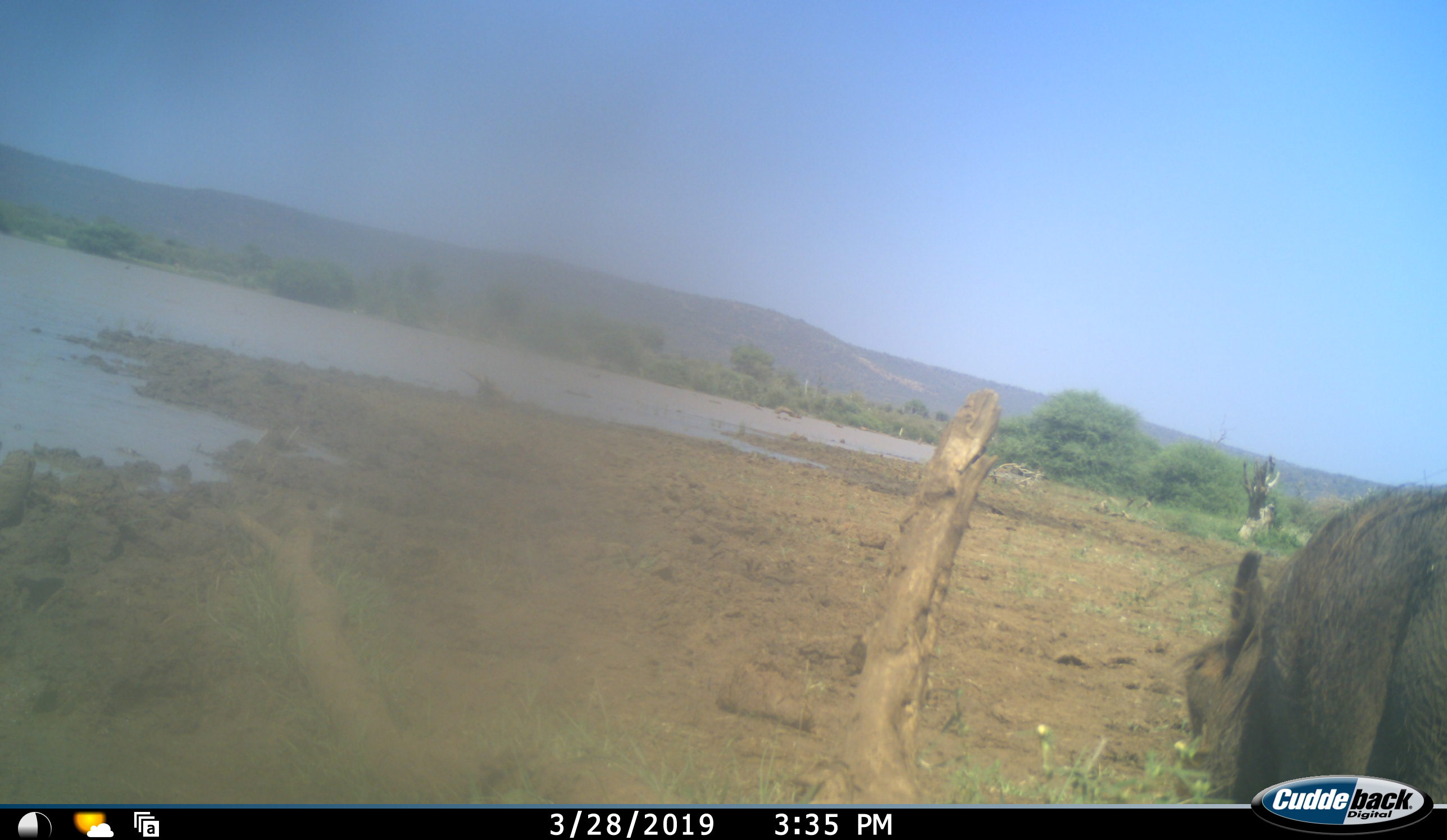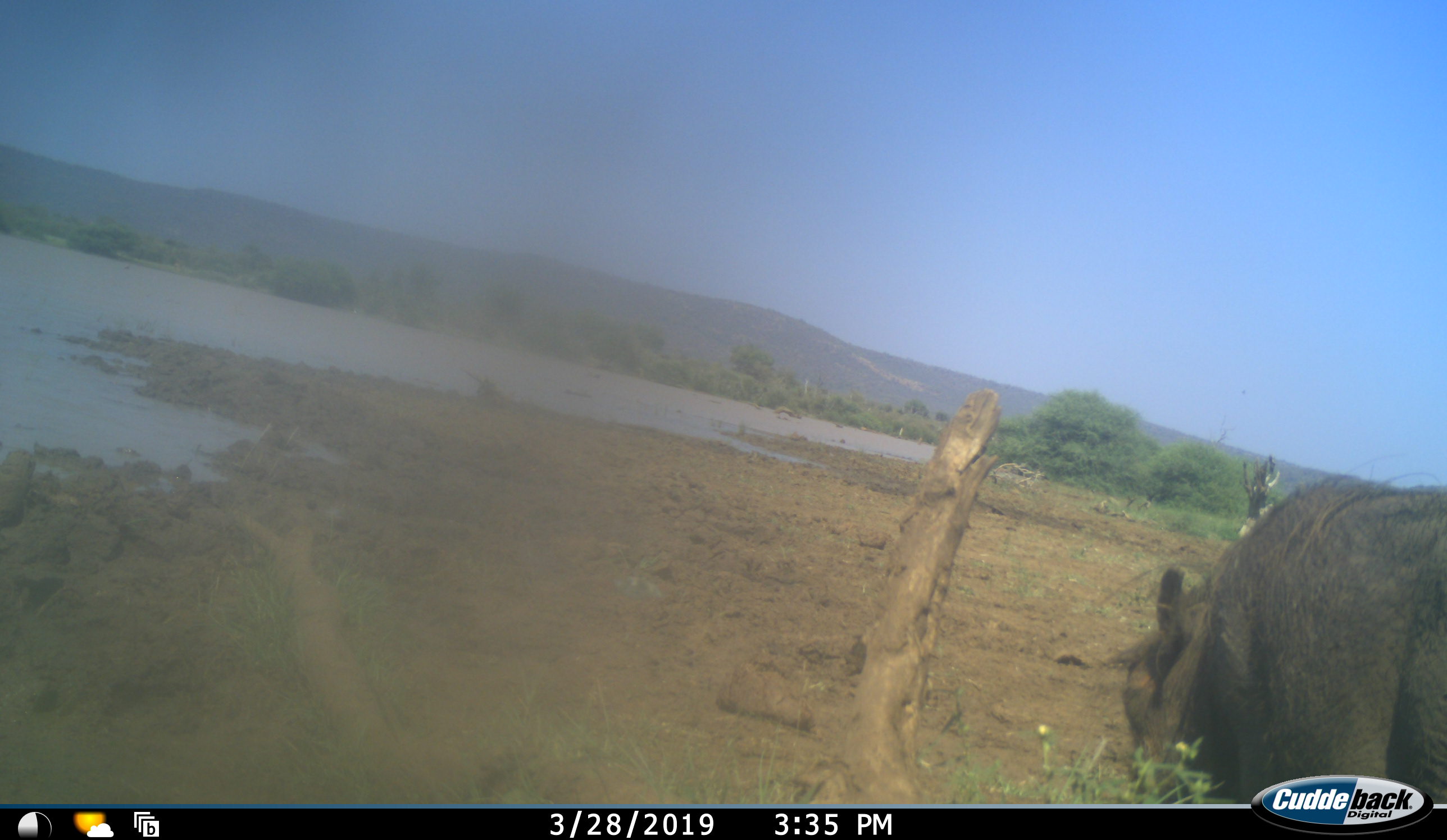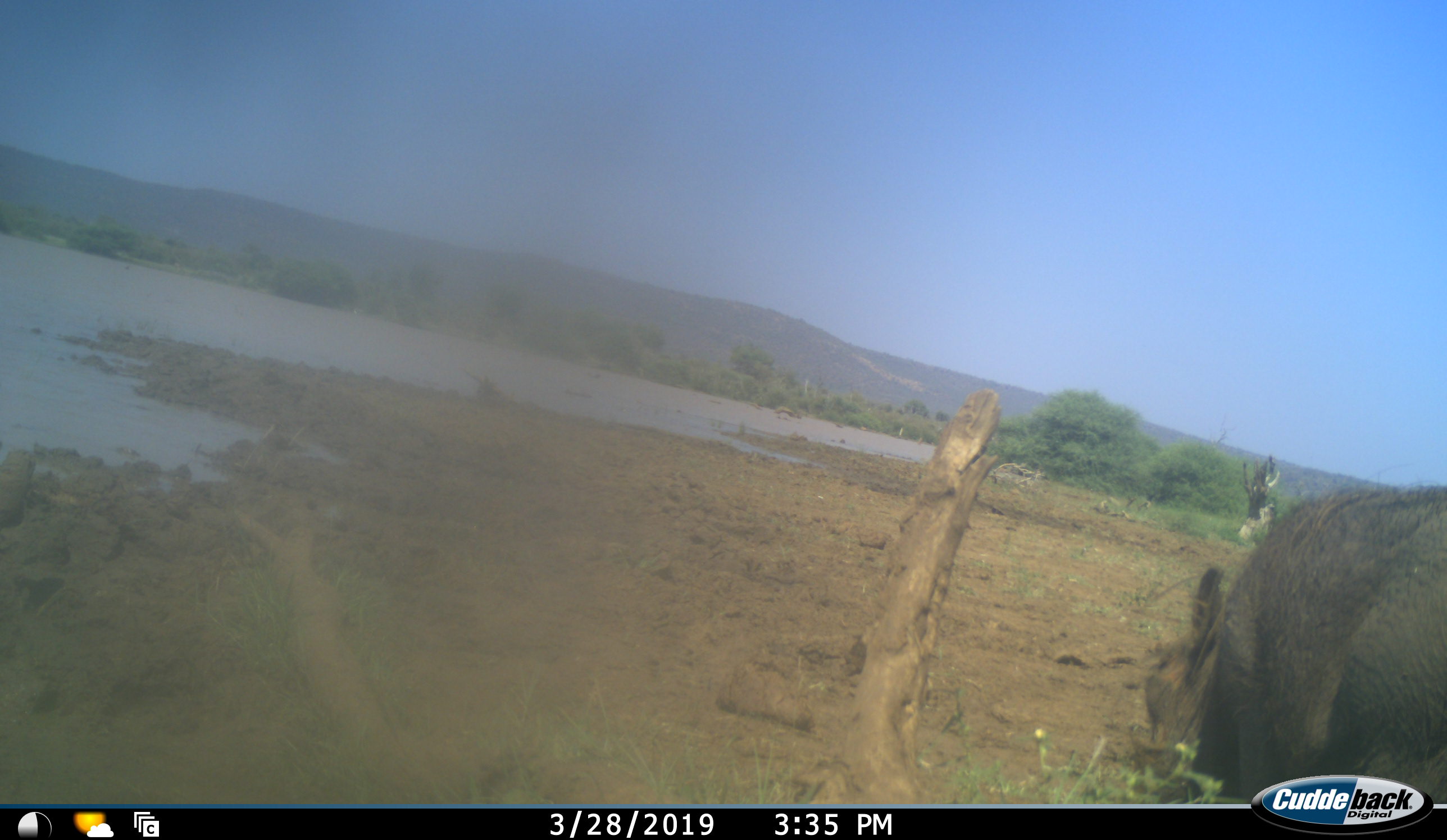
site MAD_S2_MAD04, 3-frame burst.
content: unidentified animal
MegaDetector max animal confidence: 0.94